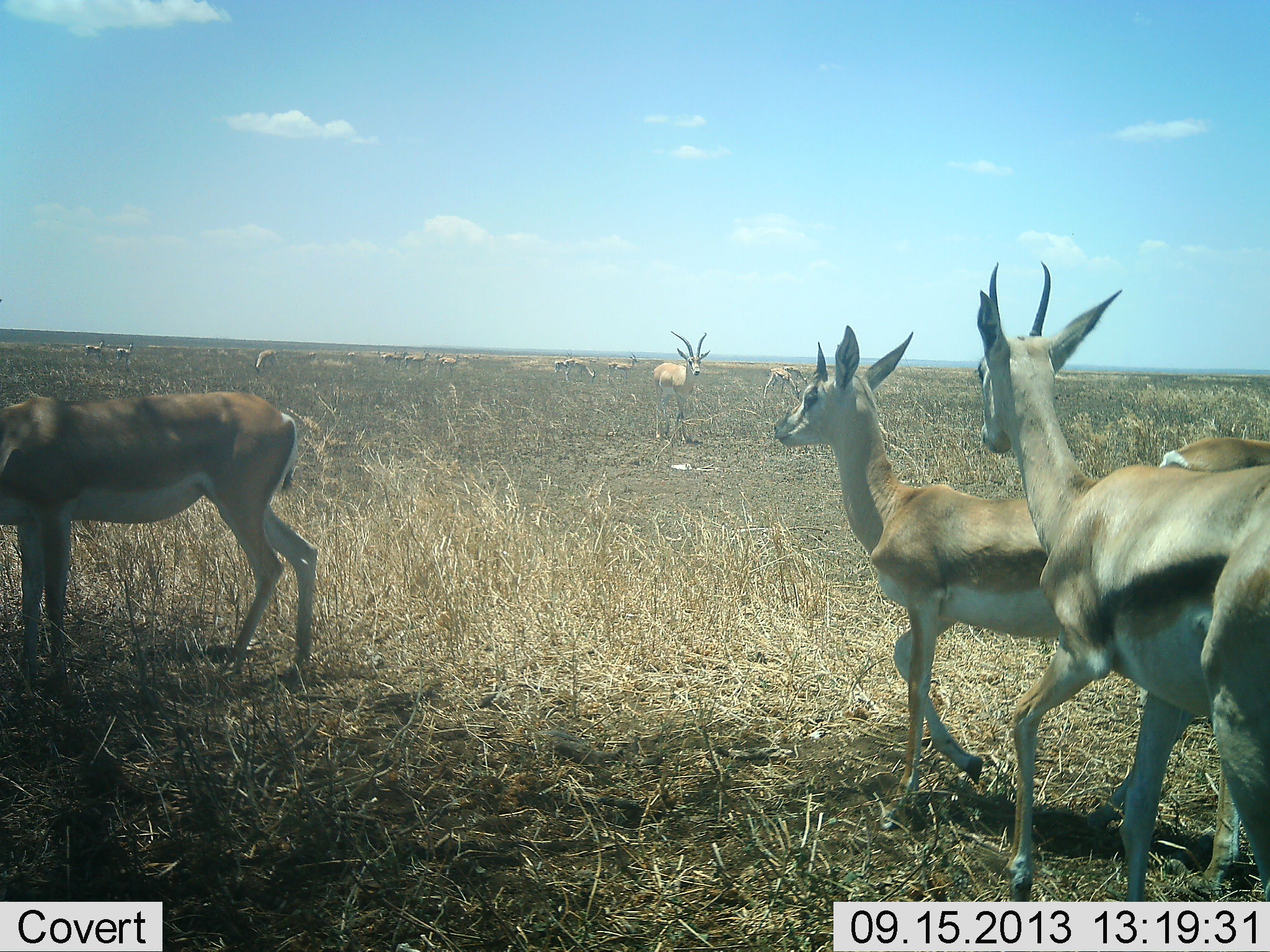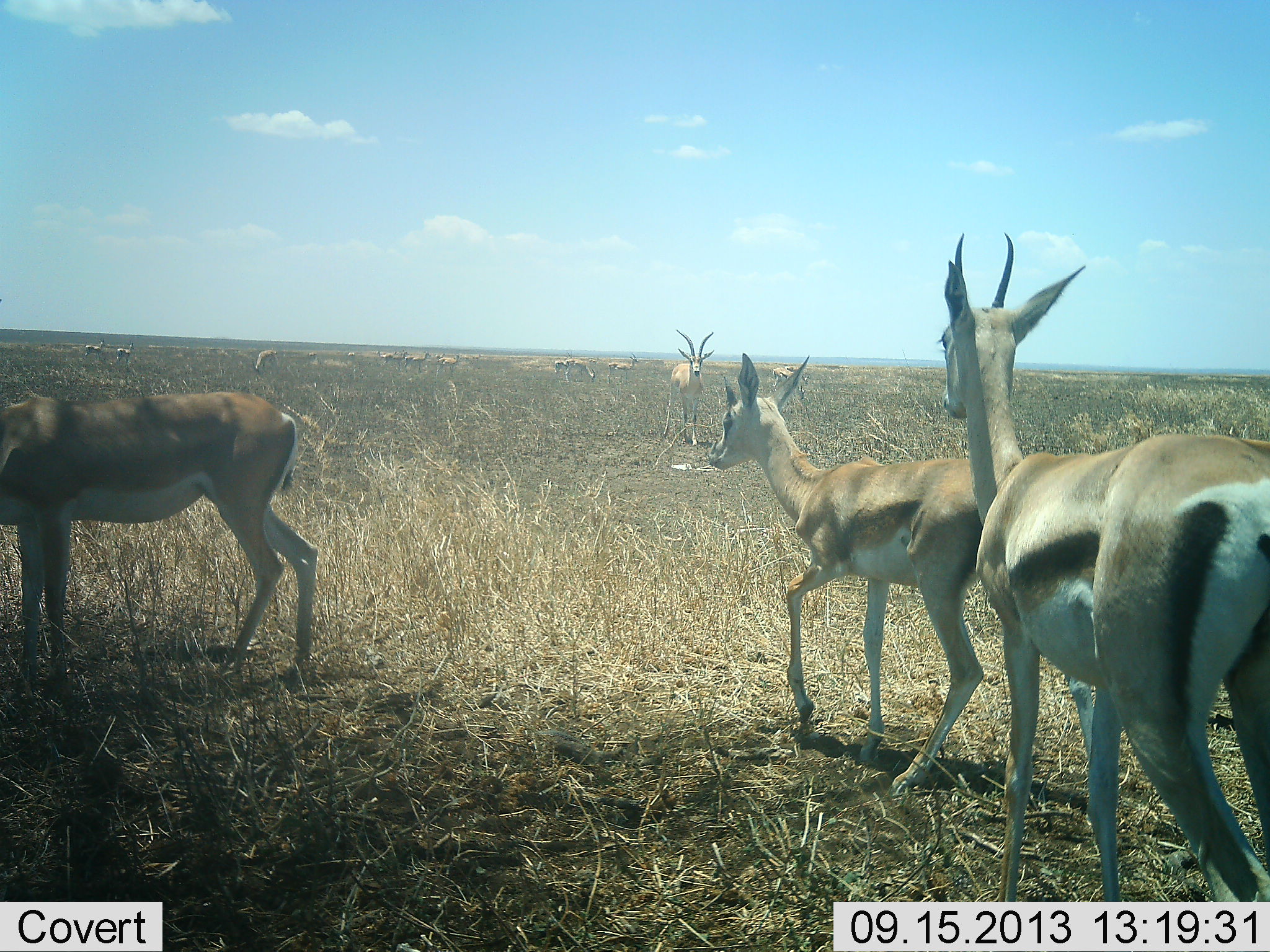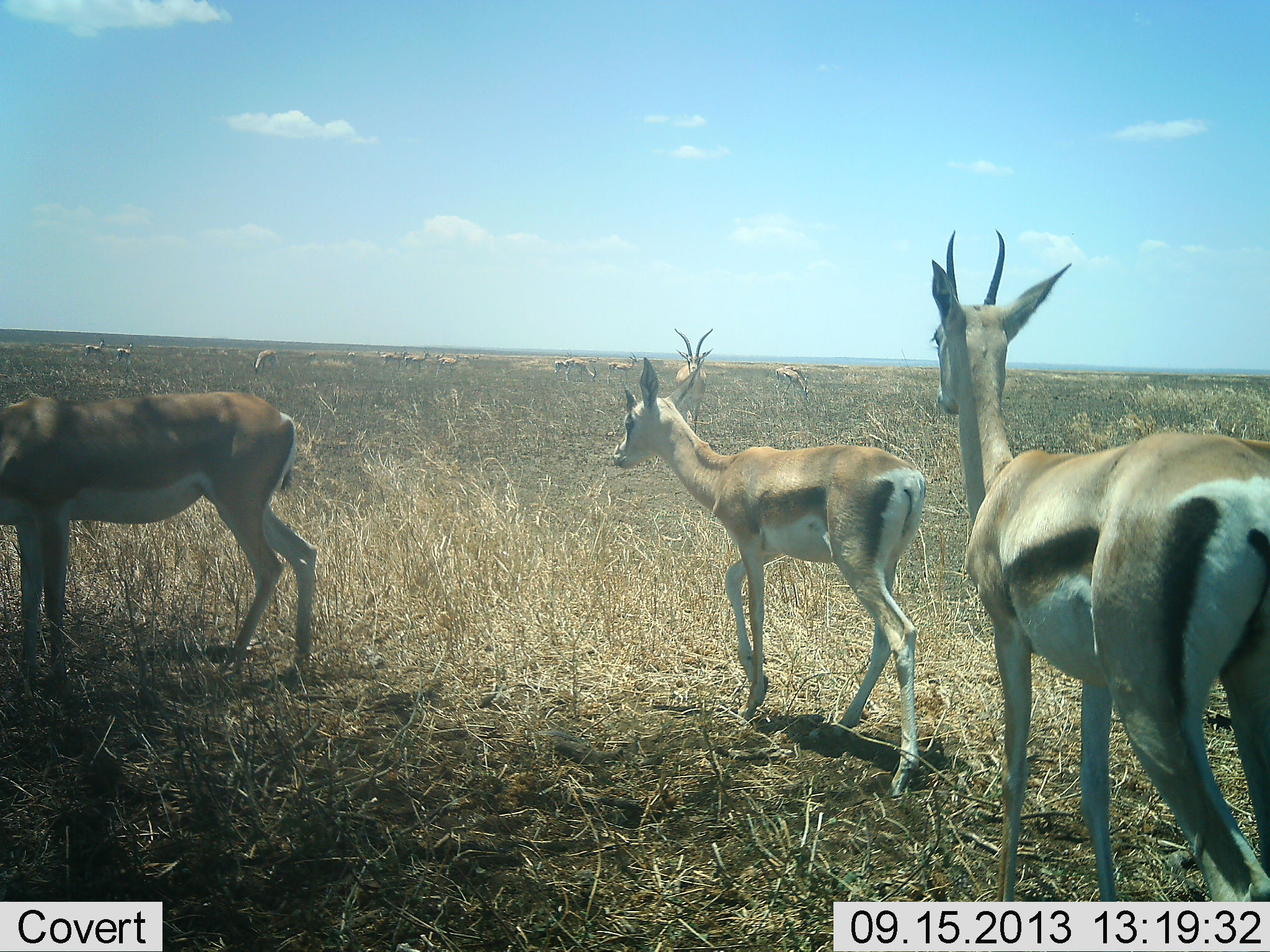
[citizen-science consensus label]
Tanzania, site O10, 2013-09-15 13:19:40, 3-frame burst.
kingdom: Animalia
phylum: Chordata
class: Mammalia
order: Artiodactyla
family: Bovidae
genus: Eudorcas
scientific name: Eudorcas thomsonii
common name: thomson's gazelle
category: gazellethomsons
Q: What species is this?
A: Gazellethomsons (thomson's gazelle) (Eudorcas thomsonii).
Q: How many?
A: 8.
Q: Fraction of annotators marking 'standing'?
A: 60%.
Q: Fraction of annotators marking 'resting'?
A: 0%.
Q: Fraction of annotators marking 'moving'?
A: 63%.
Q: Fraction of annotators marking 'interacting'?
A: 3%.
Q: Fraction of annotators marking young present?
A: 0%.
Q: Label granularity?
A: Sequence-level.